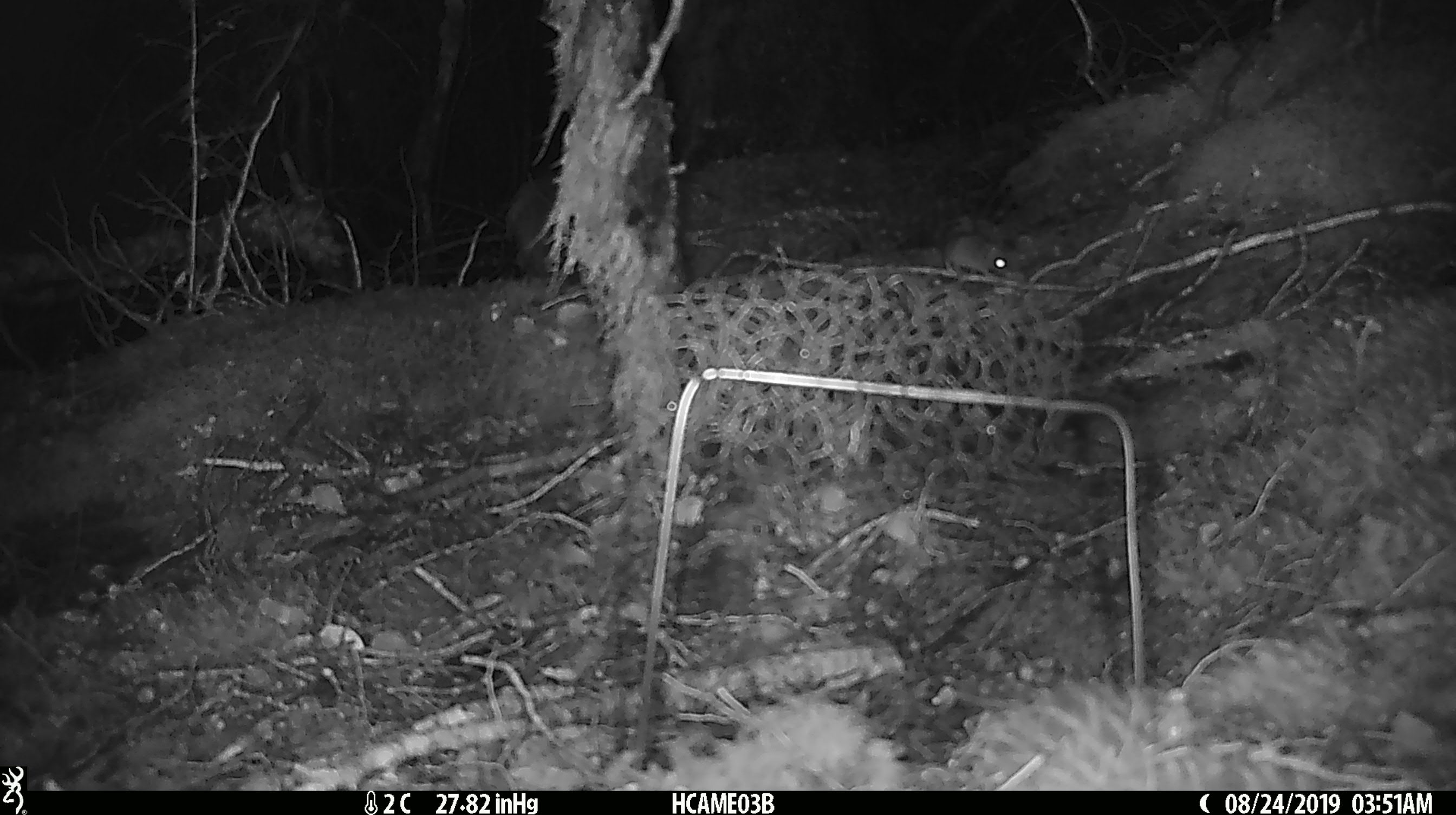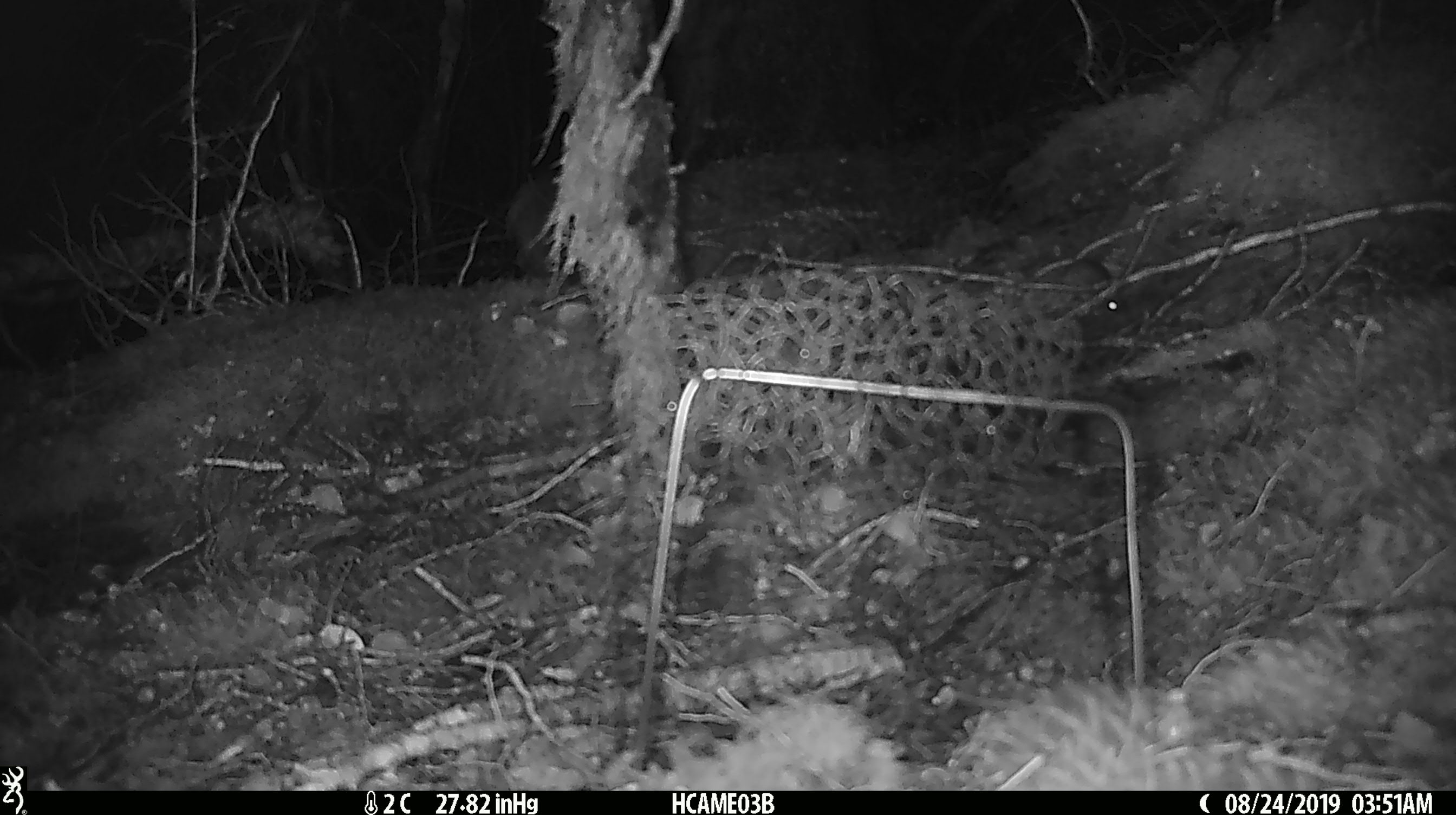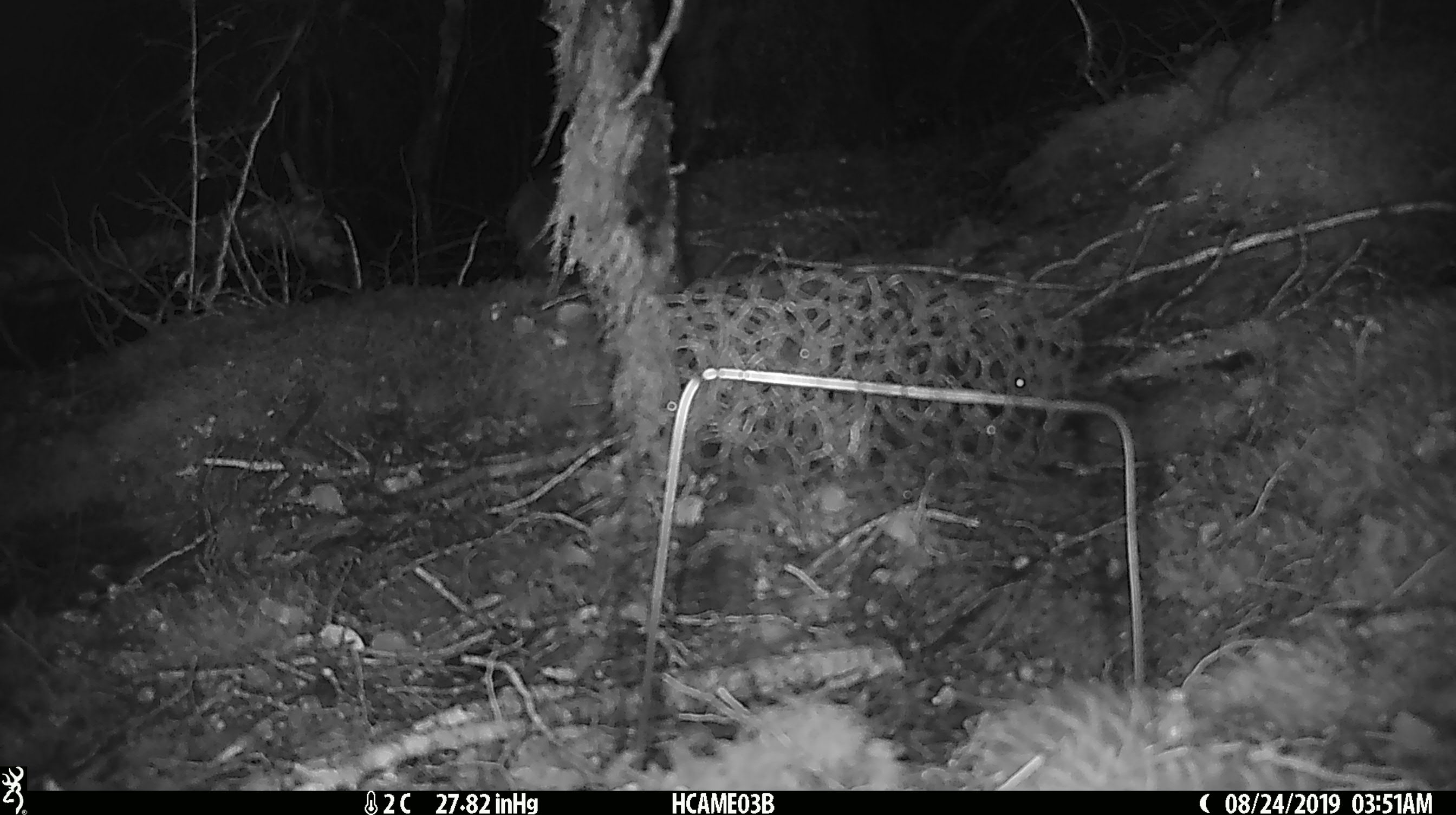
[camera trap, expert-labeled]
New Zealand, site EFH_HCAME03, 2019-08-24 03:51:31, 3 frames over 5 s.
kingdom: Animalia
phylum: Chordata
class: Mammalia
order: Rodentia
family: Muridae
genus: Mus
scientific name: Mus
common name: mouse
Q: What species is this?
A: Mouse (Mus).